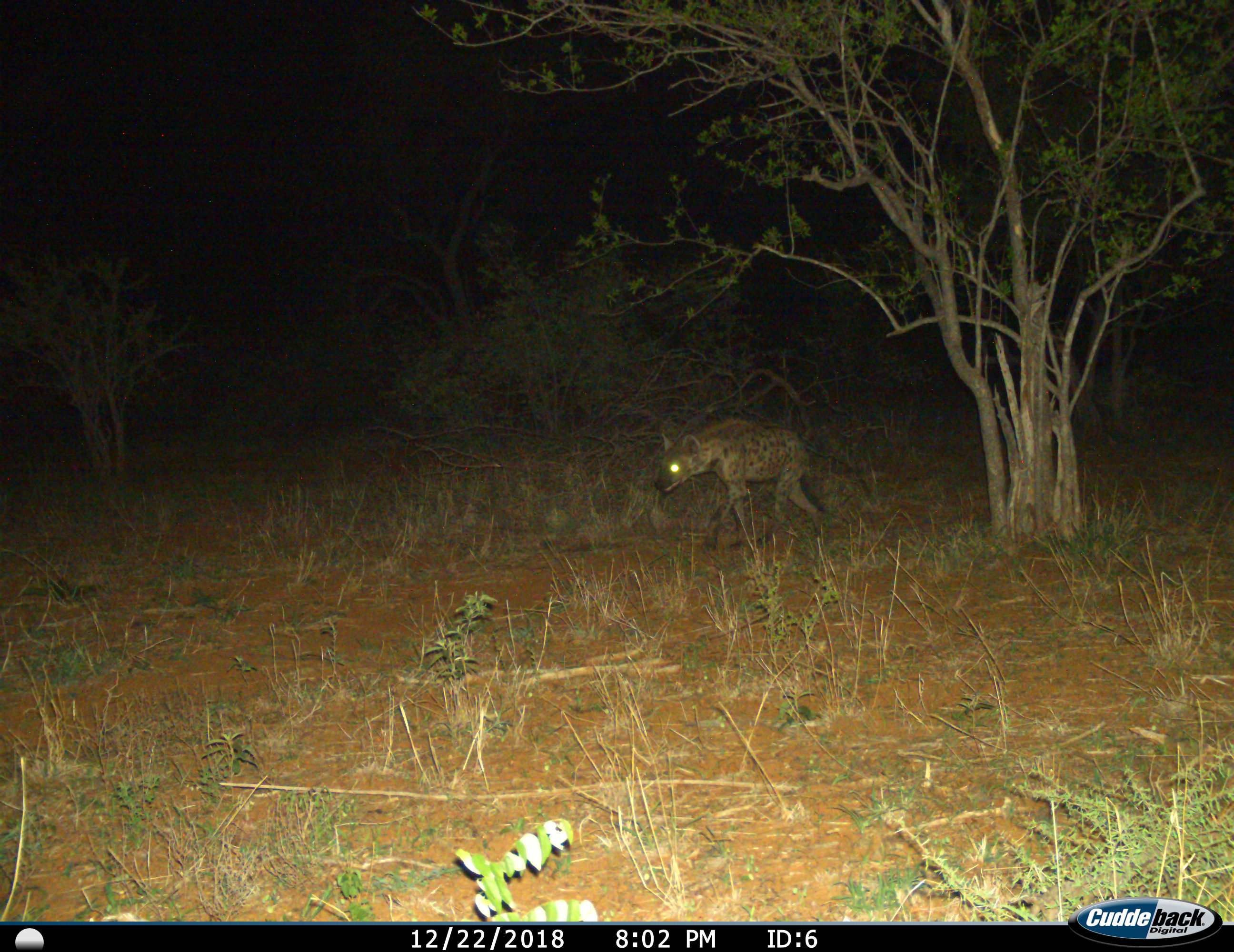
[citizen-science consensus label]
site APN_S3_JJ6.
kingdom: Animalia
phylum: Chordata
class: Mammalia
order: Carnivora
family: Hyaenidae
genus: Crocuta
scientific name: Crocuta crocuta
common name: spotted hyena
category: hyenaspotted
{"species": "hyenaspotted (spotted hyena) (Crocuta crocuta)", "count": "1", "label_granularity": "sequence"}